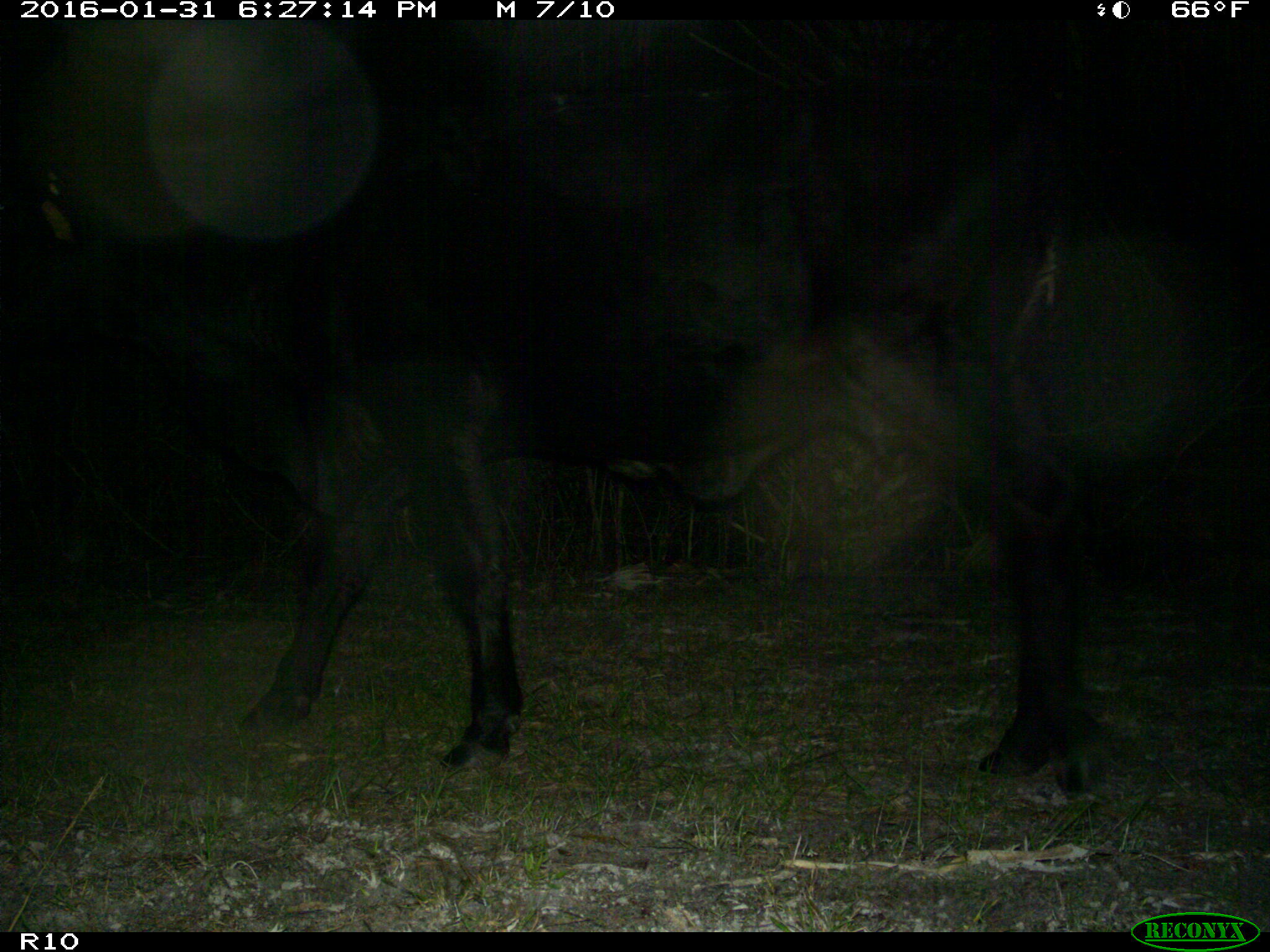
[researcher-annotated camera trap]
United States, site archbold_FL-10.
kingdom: Animalia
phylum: Chordata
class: Mammalia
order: Artiodactyla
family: Bovidae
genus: Bos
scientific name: Bos taurus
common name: domestic cow